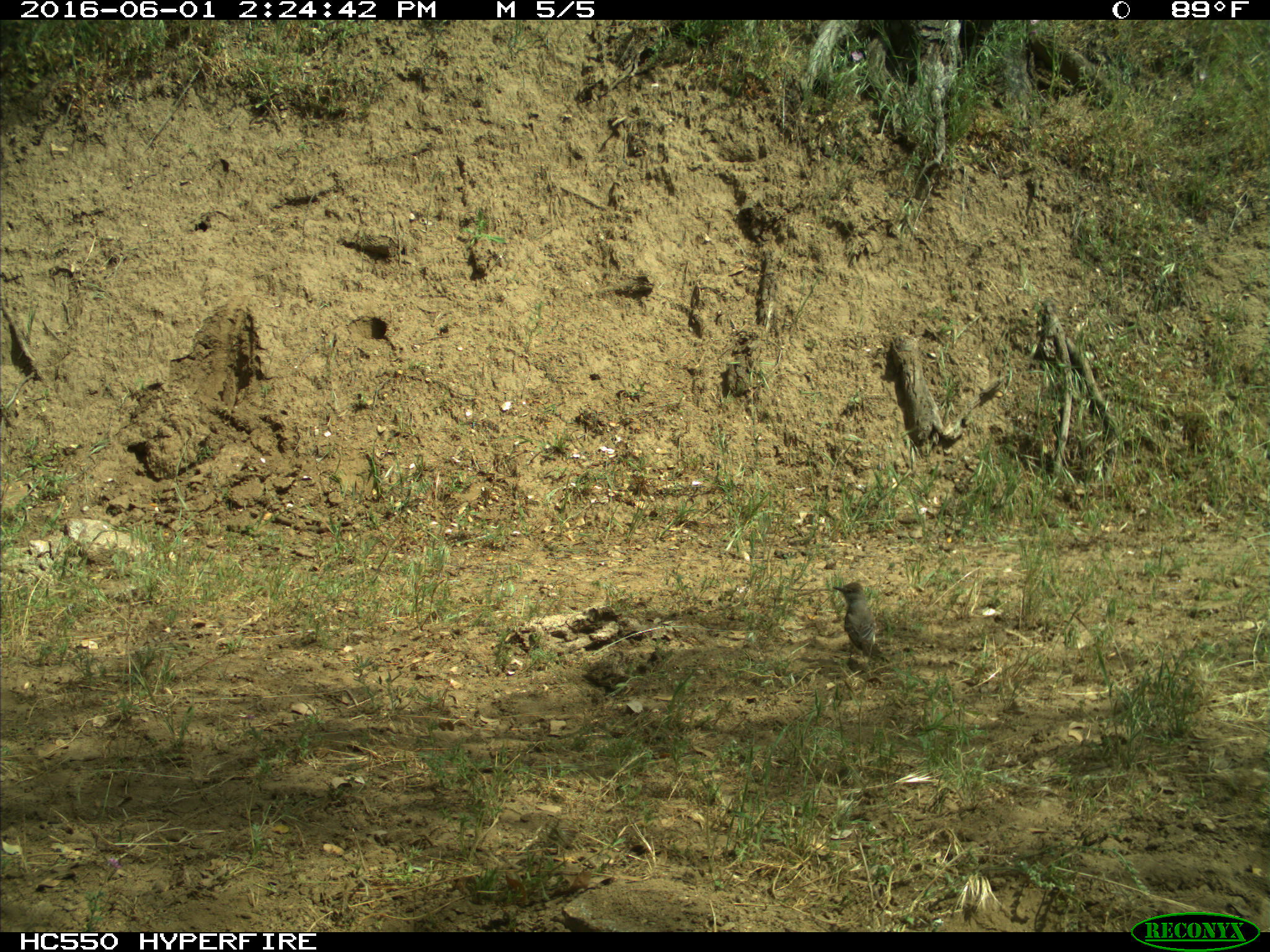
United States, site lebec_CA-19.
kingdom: Animalia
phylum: Chordata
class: Aves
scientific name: Aves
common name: birds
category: unidentified bird